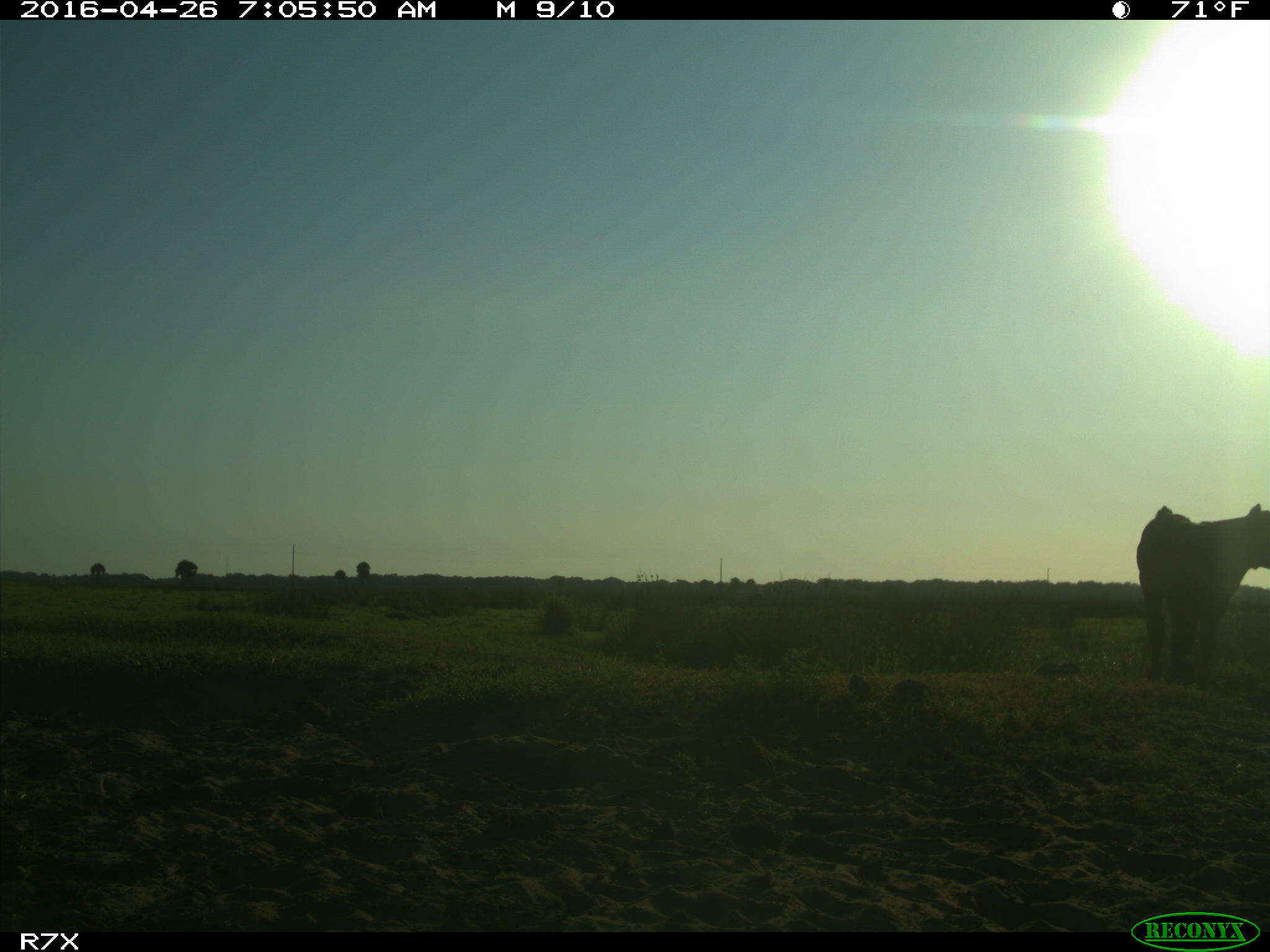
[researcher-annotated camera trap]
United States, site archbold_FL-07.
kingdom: Animalia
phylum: Chordata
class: Mammalia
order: Artiodactyla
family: Bovidae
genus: Bos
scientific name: Bos taurus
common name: domestic cow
Bos taurus (domestic cow).